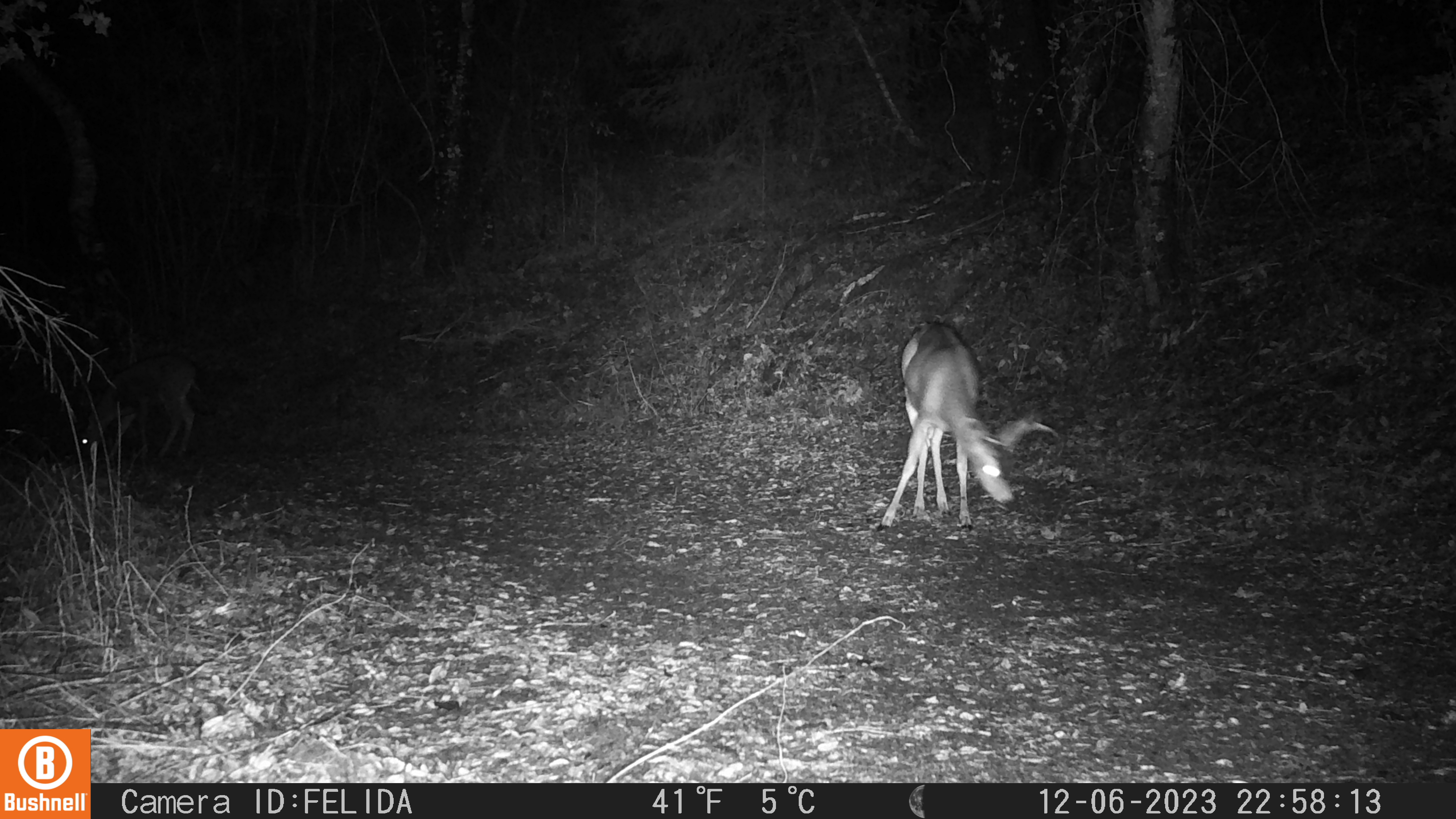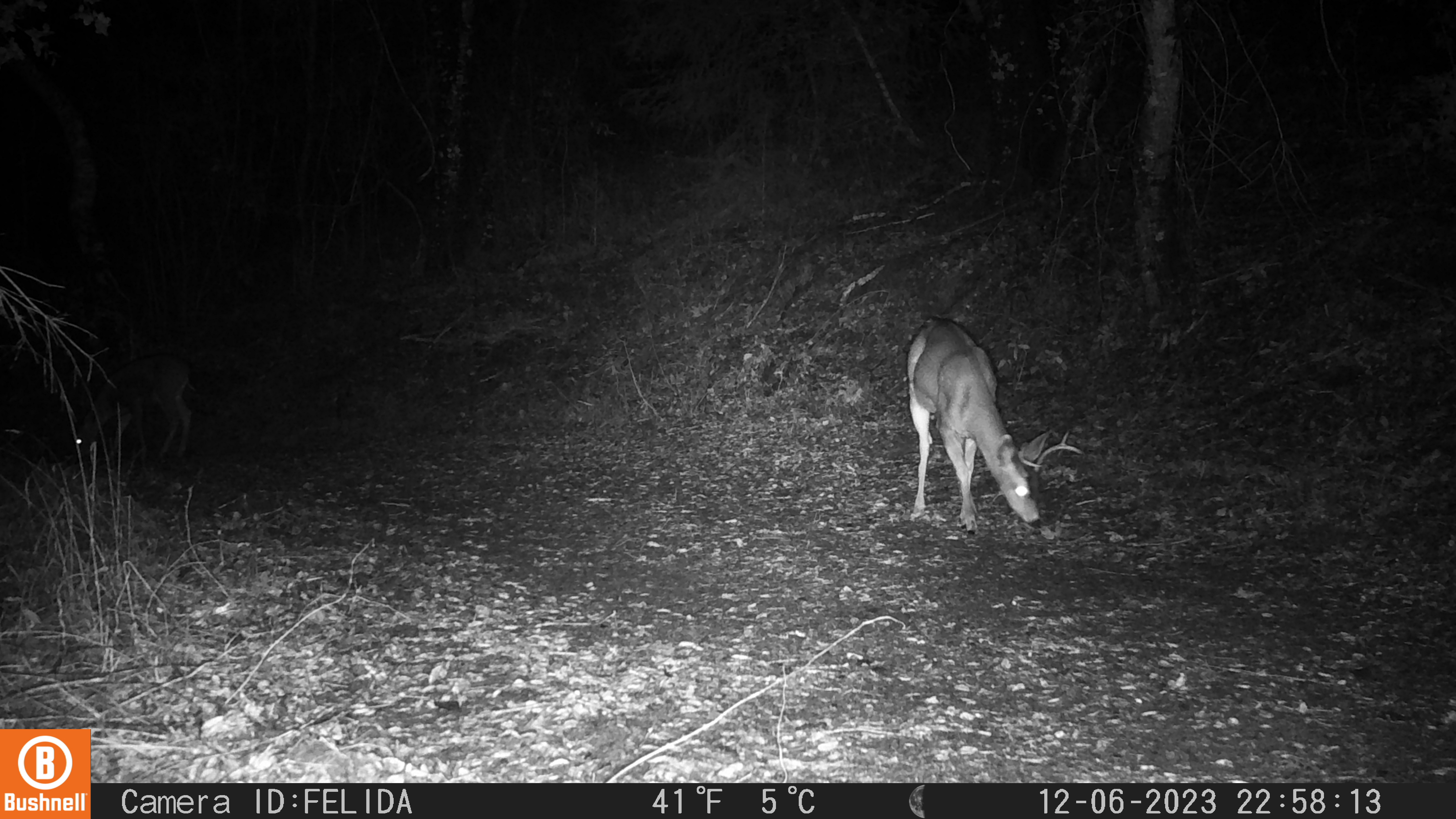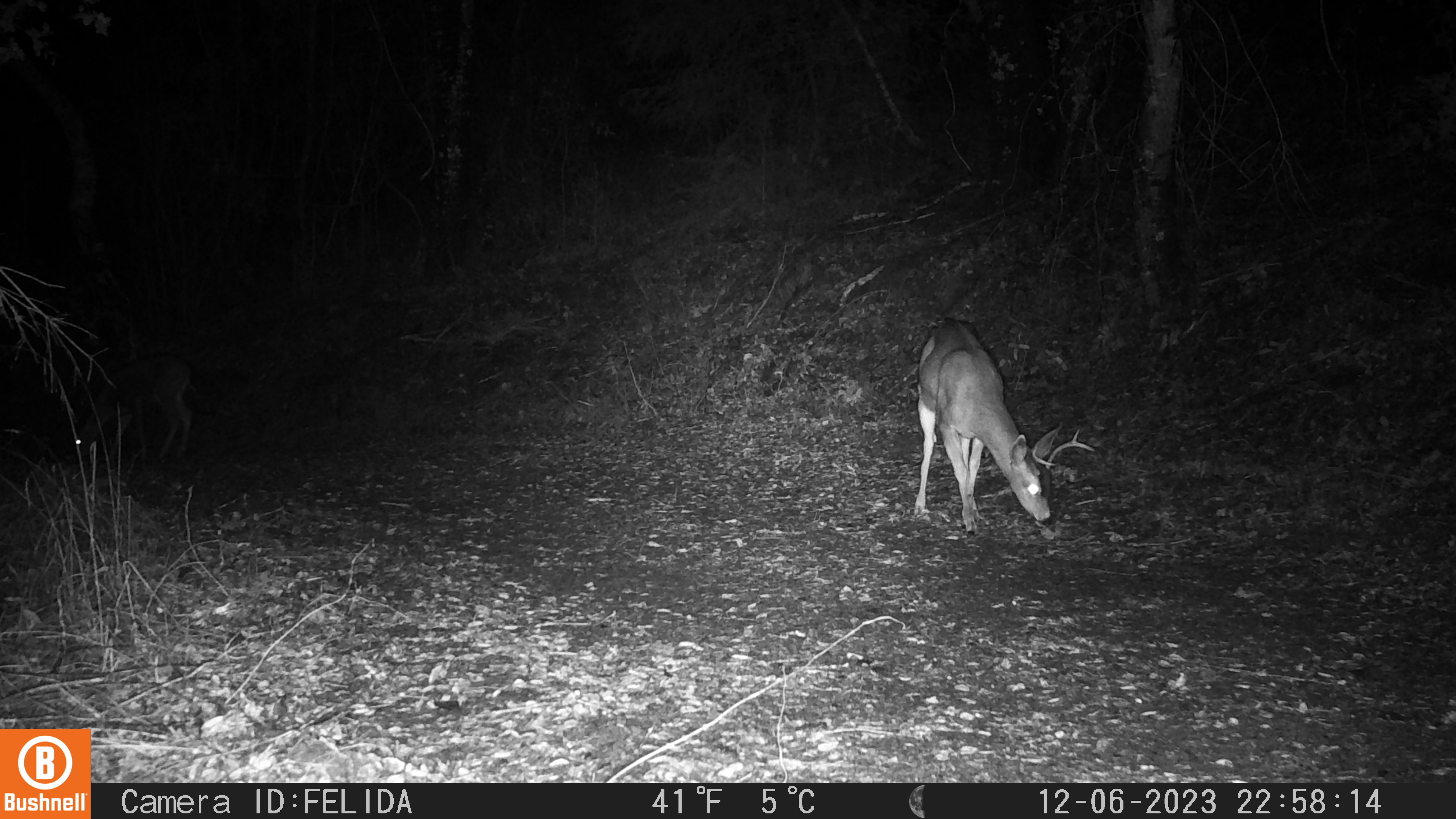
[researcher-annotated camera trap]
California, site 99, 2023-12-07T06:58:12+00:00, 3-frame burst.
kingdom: Animalia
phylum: Chordata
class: Mammalia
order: Artiodactyla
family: Cervidae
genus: Odocoileus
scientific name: Odocoileus hemionus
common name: mule deer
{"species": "mule deer (Odocoileus hemionus)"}